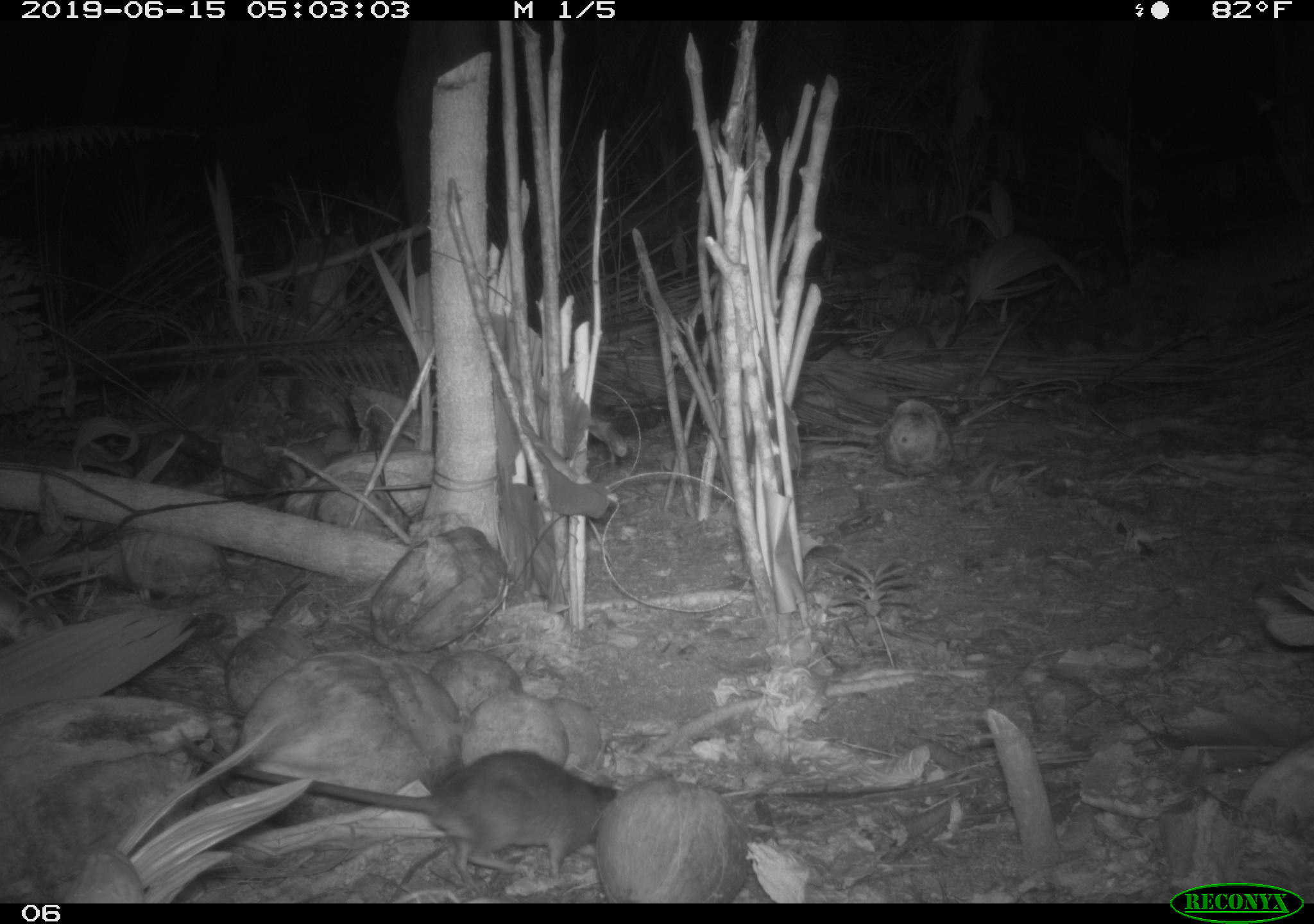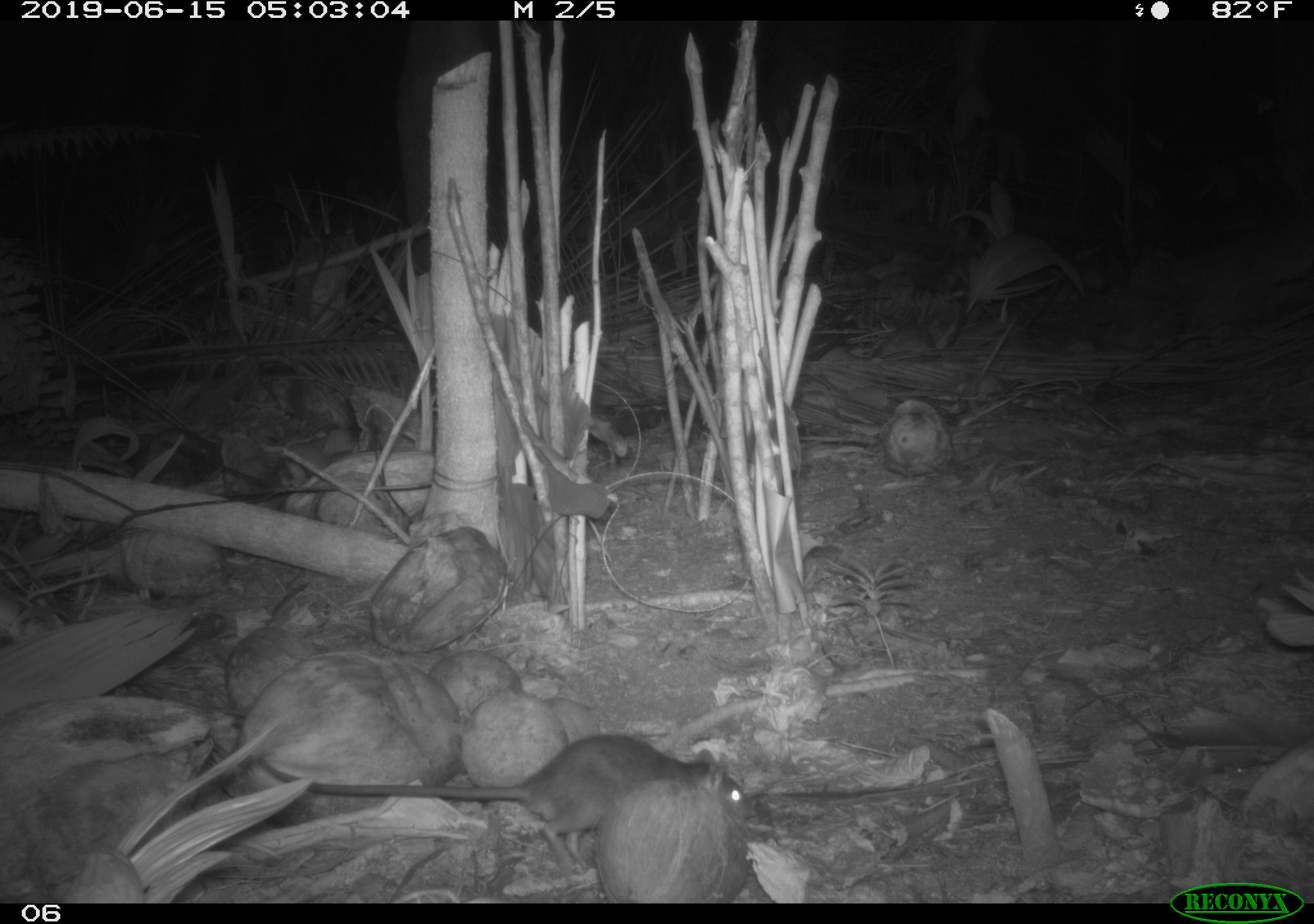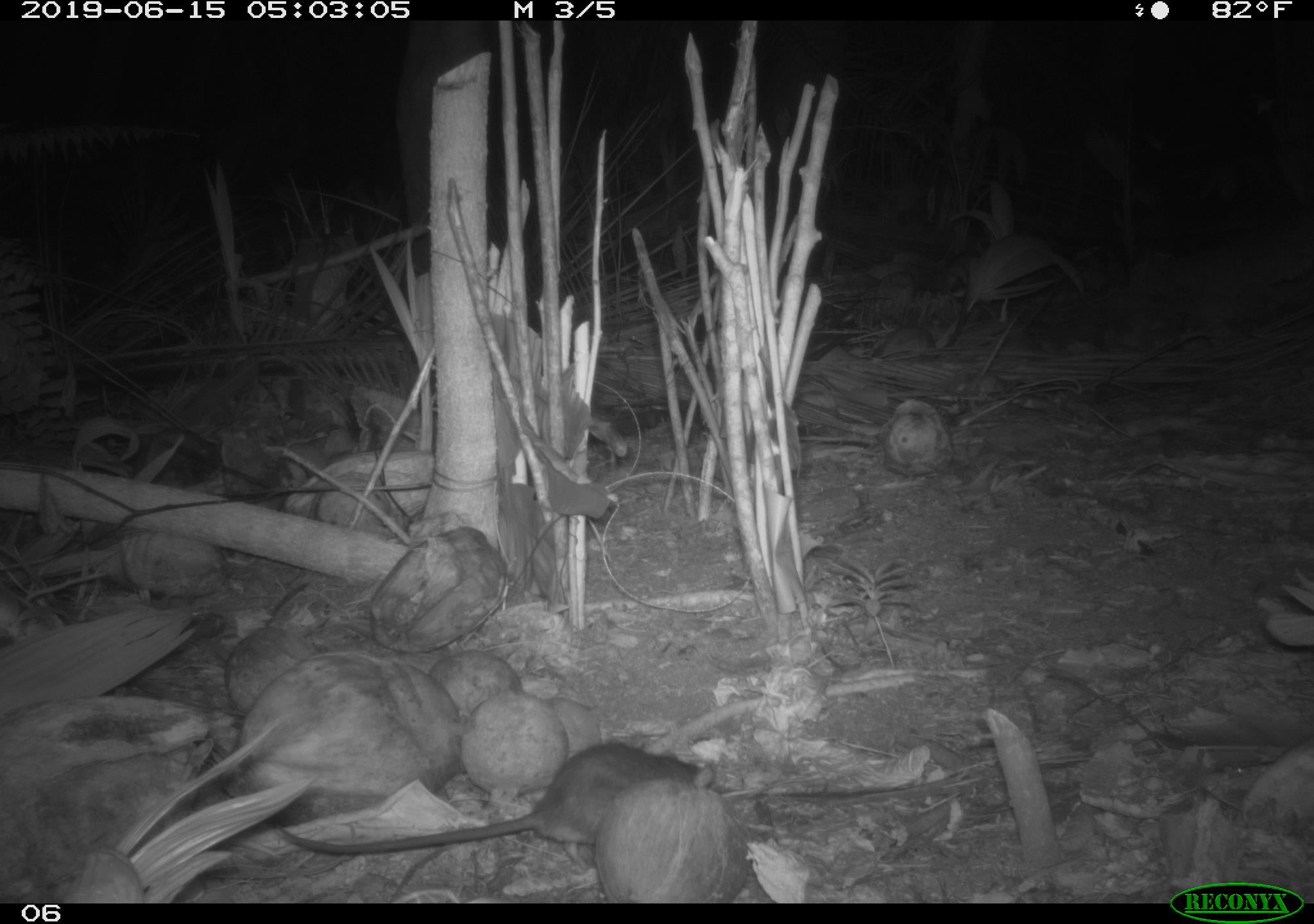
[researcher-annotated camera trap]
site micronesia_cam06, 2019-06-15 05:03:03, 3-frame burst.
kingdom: Animalia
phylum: Chordata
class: Mammalia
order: Rodentia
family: Muridae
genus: Rattus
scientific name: Rattus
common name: rat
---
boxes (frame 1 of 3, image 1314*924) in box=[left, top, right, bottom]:
rat: box=[171, 751, 622, 895]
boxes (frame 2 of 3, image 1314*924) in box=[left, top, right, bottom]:
rat: box=[246, 725, 760, 873]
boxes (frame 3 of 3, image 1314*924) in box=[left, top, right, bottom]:
rat: box=[271, 739, 729, 871]